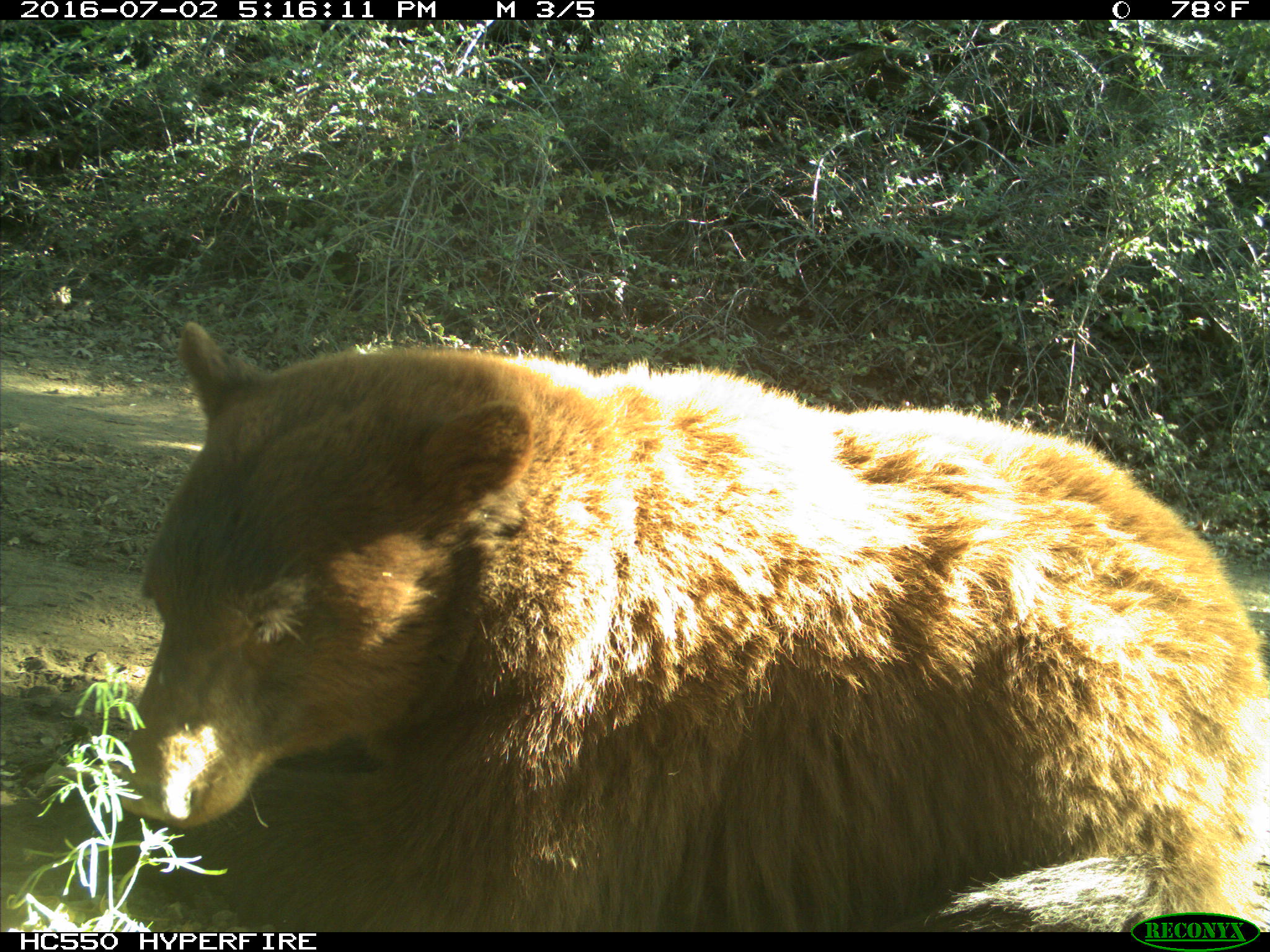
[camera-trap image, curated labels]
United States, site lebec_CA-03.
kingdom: Animalia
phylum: Chordata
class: Mammalia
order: Carnivora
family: Ursidae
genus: Ursus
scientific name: Ursus americanus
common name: american black bear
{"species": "Ursus americanus (american black bear)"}